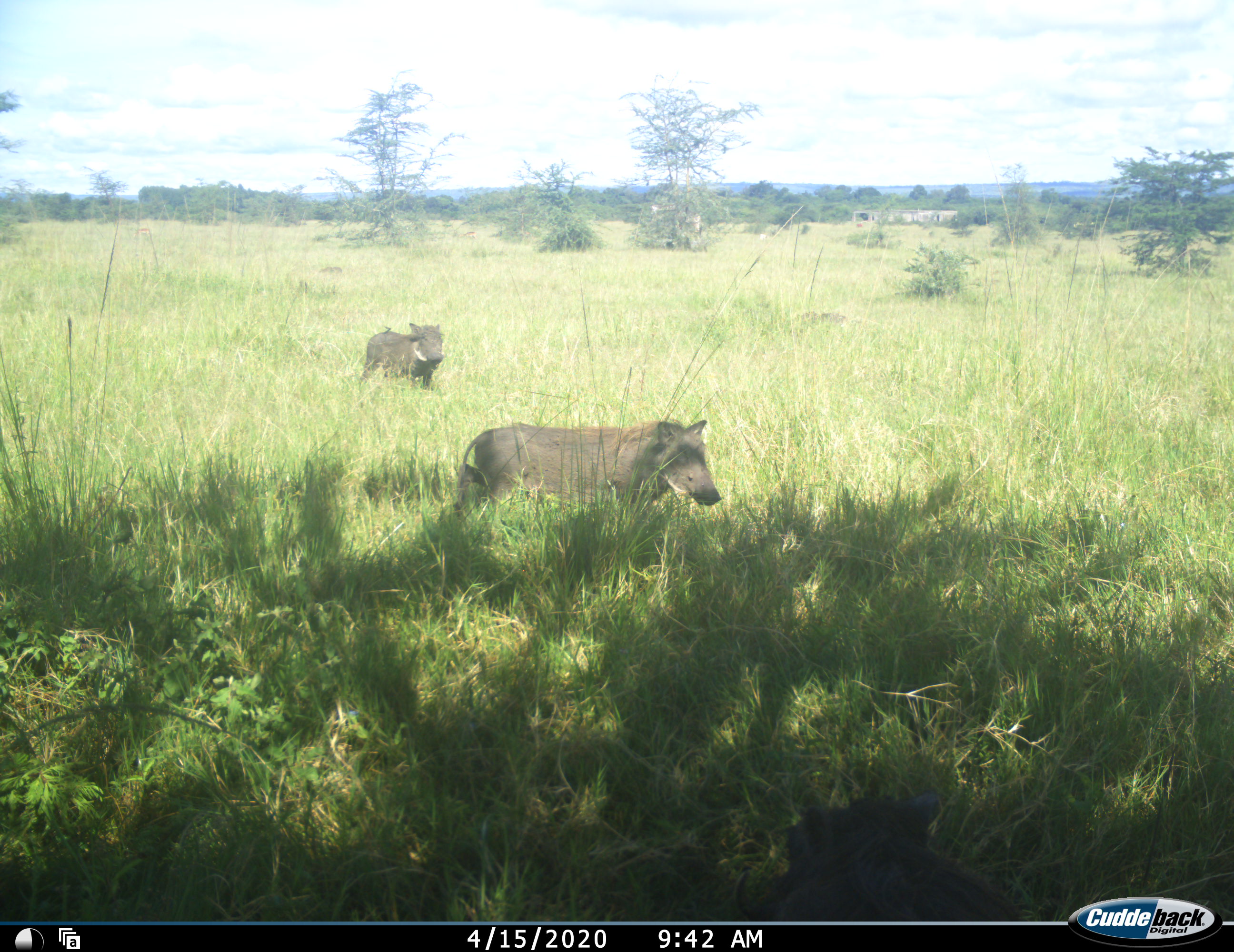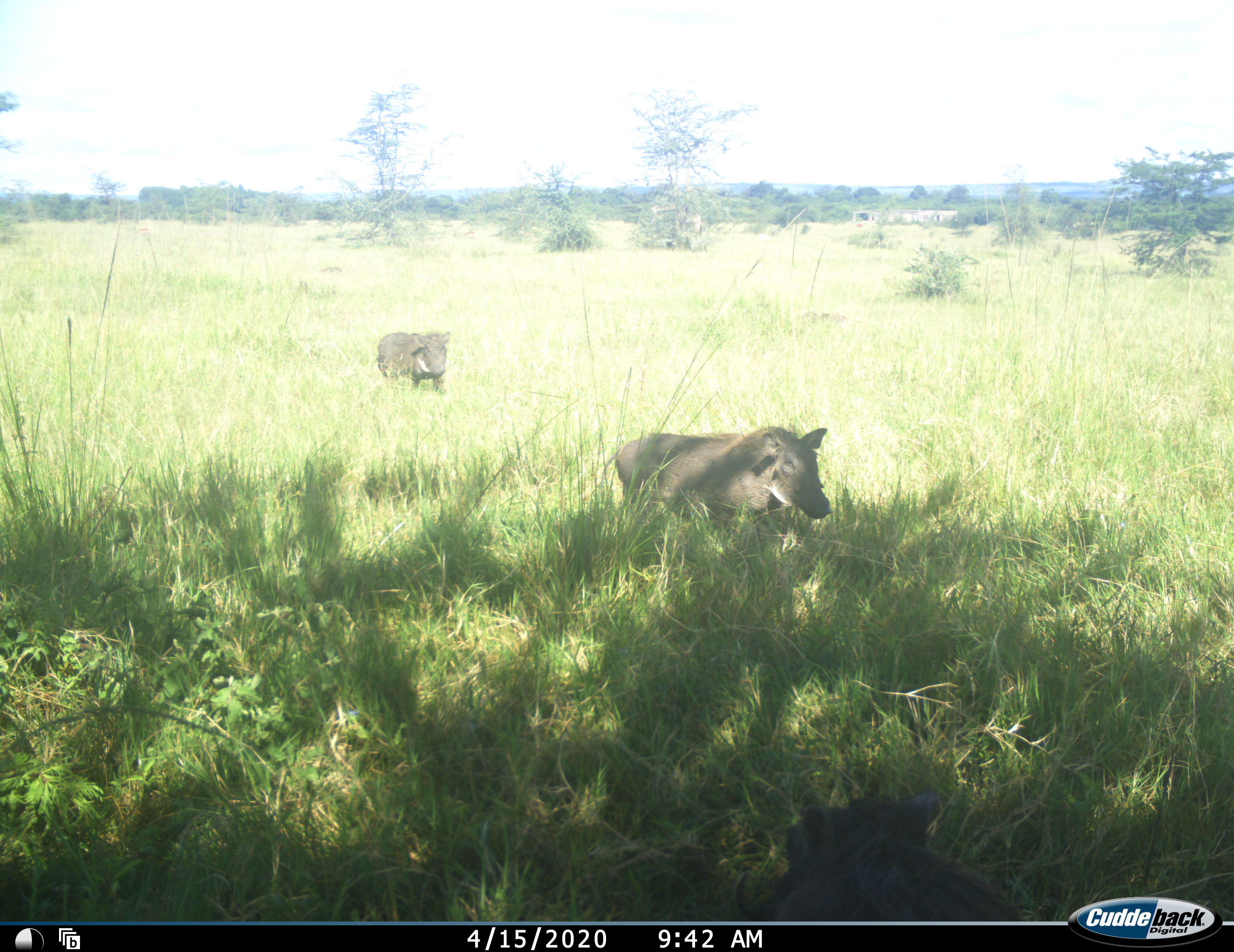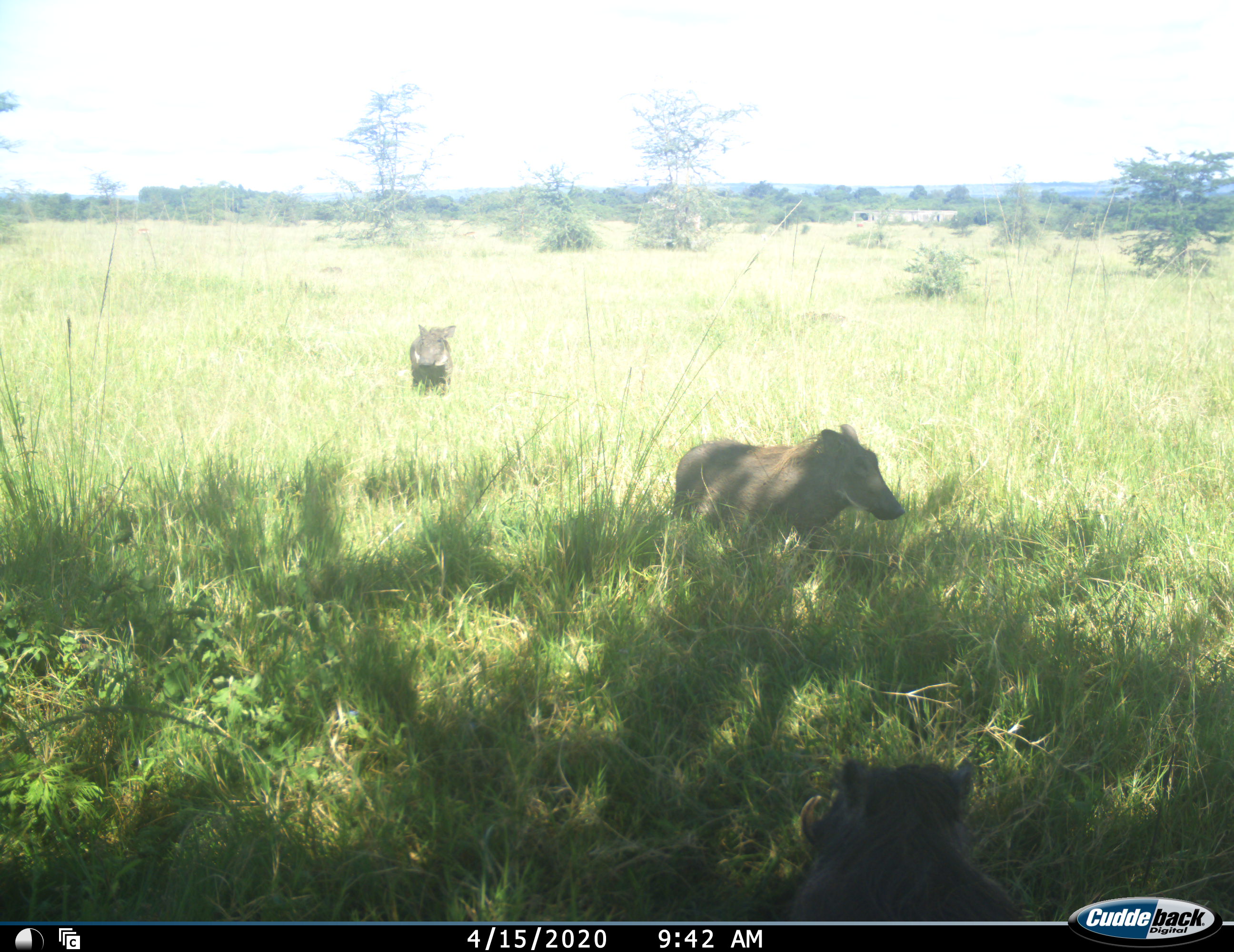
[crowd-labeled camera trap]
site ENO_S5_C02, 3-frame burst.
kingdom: Animalia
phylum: Chordata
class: Mammalia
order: Artiodactyla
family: Suidae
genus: Phacochoerus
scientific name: Phacochoerus africanus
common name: warthog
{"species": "warthog (Phacochoerus africanus)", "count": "3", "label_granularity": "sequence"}